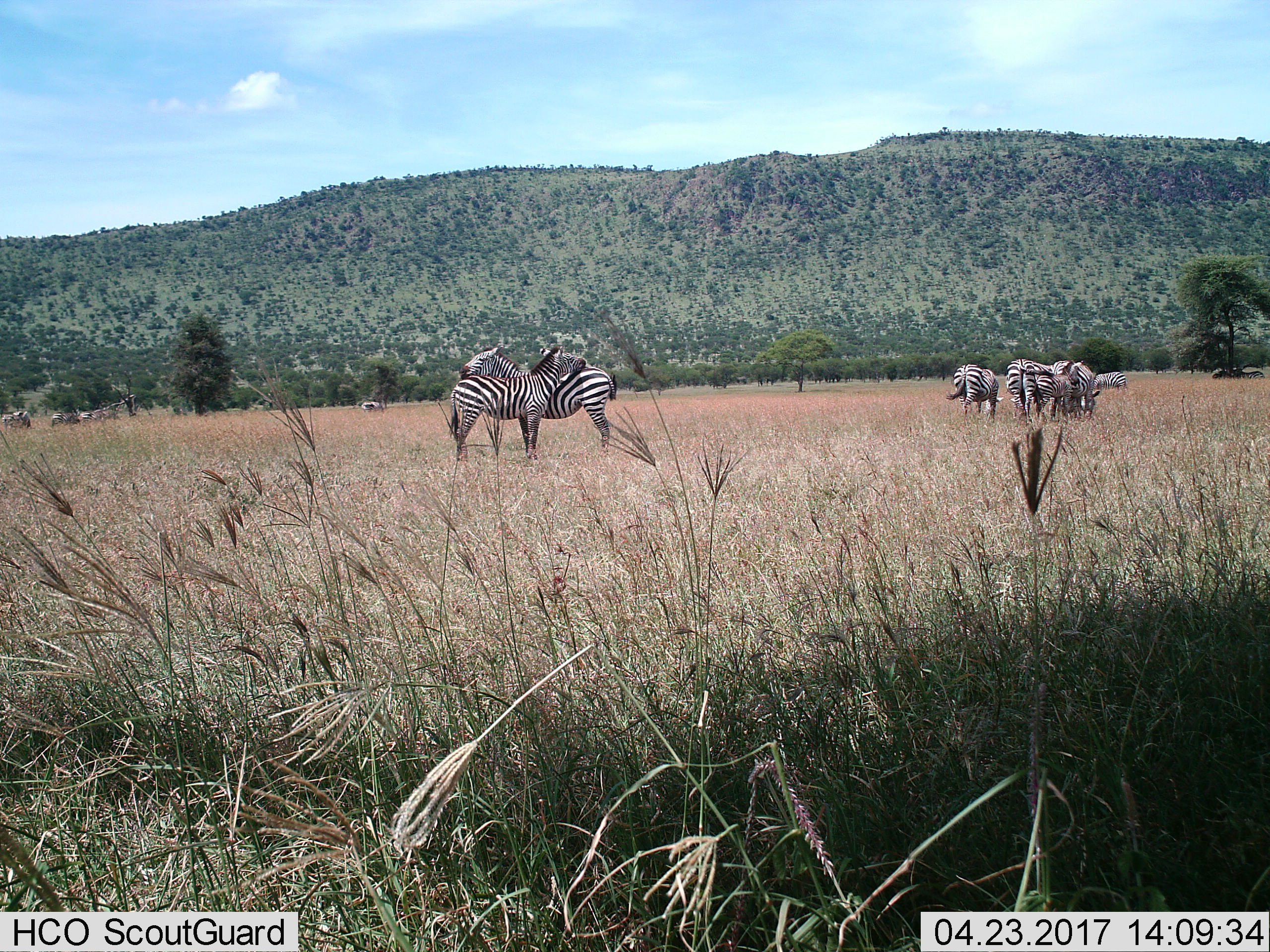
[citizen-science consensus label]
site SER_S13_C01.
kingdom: Animalia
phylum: Chordata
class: Mammalia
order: Perissodactyla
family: Equidae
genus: Equus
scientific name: Equus quagga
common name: plains zebra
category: zebraplains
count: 8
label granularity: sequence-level